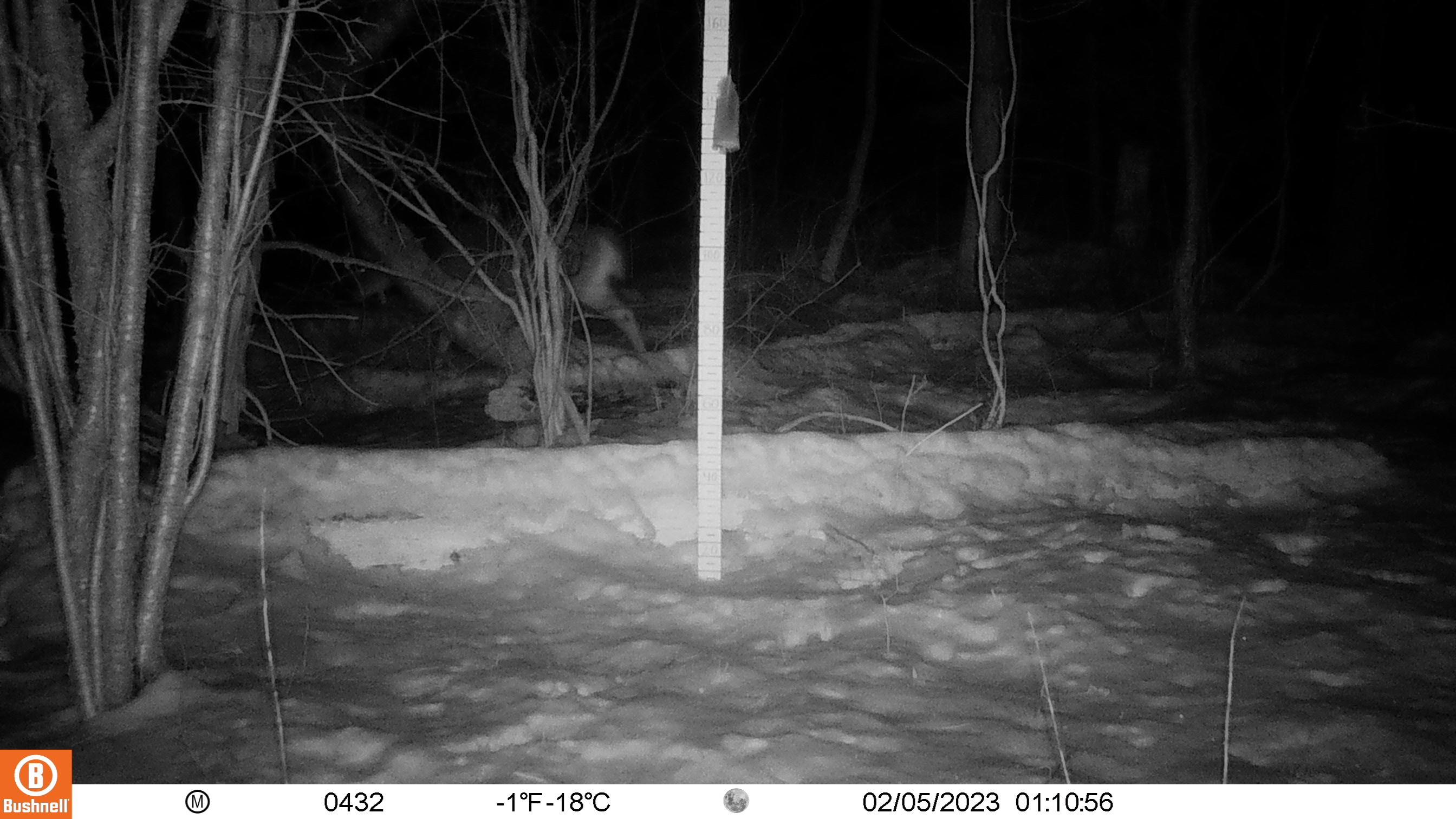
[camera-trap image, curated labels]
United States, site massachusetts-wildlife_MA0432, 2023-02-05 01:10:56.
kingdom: Animalia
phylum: Chordata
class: Mammalia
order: Artiodactyla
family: Cervidae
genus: Odocoileus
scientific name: Odocoileus virginianus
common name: white-tailed deer